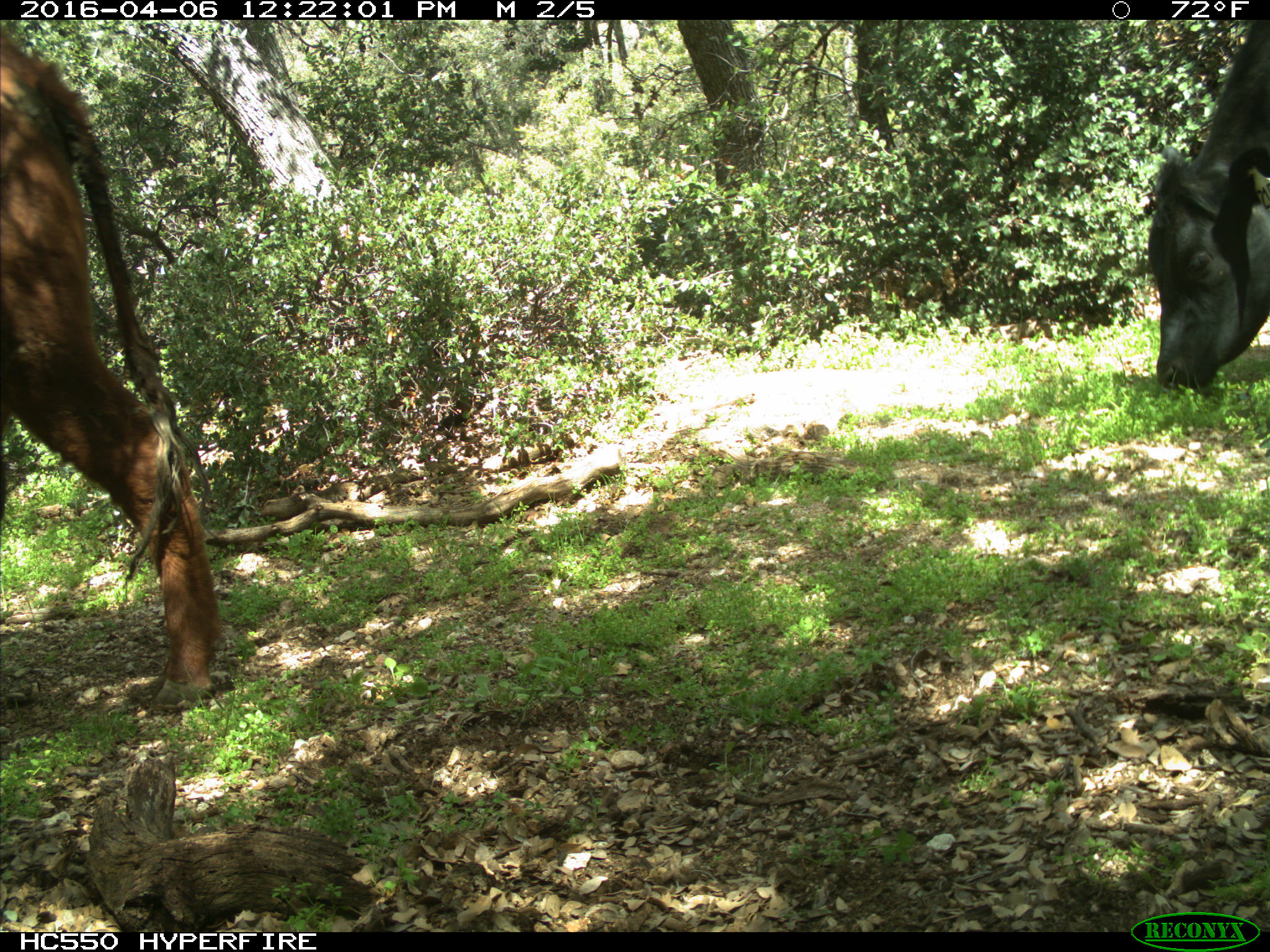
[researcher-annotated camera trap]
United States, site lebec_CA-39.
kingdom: Animalia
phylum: Chordata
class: Mammalia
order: Artiodactyla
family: Bovidae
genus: Bos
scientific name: Bos taurus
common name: domestic cow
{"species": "Bos taurus (domestic cow)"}